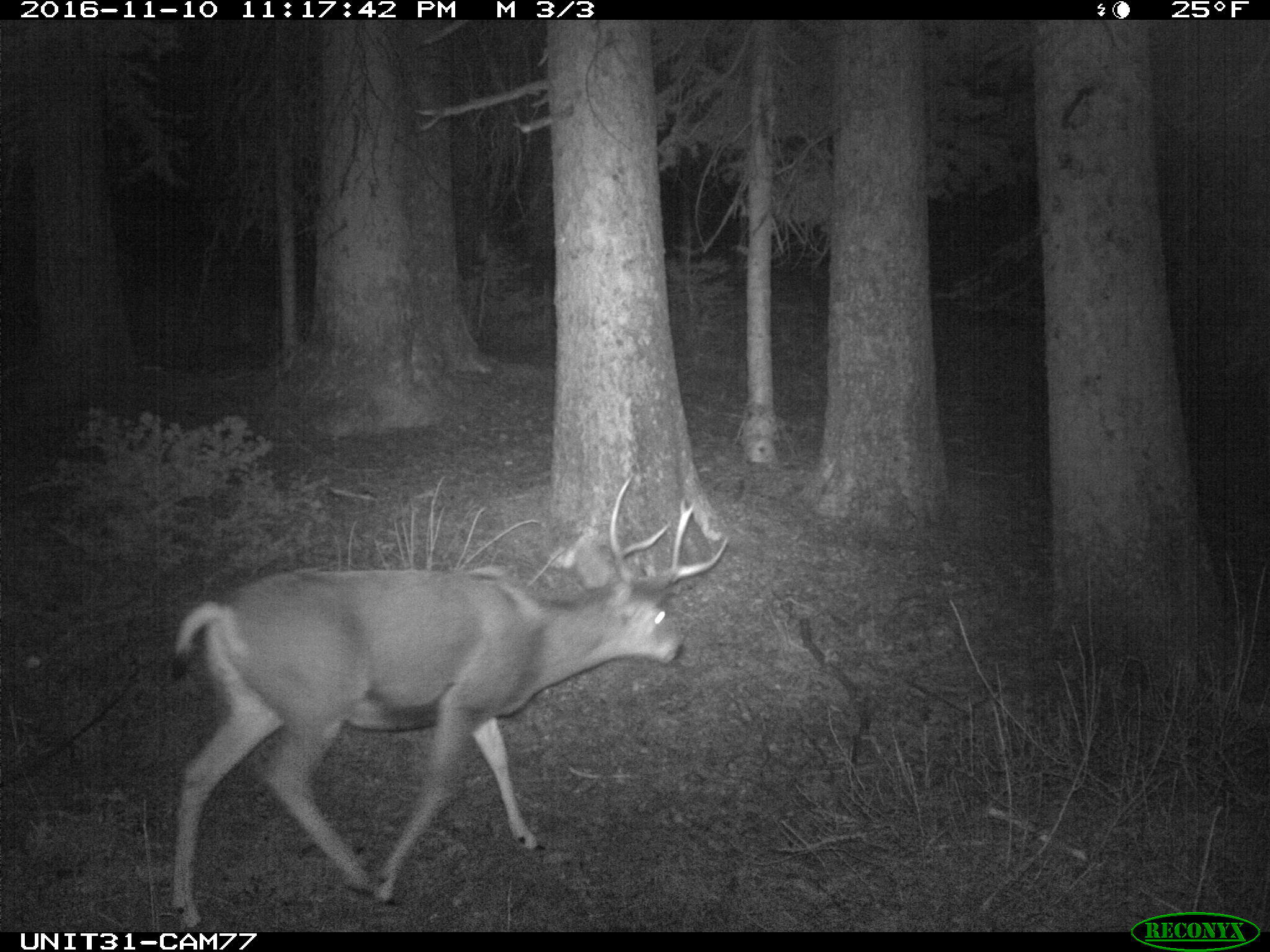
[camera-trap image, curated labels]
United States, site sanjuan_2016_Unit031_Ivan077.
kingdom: Animalia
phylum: Chordata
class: Mammalia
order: Artiodactyla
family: Cervidae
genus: Odocoileus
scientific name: Odocoileus hemionus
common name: mule deer